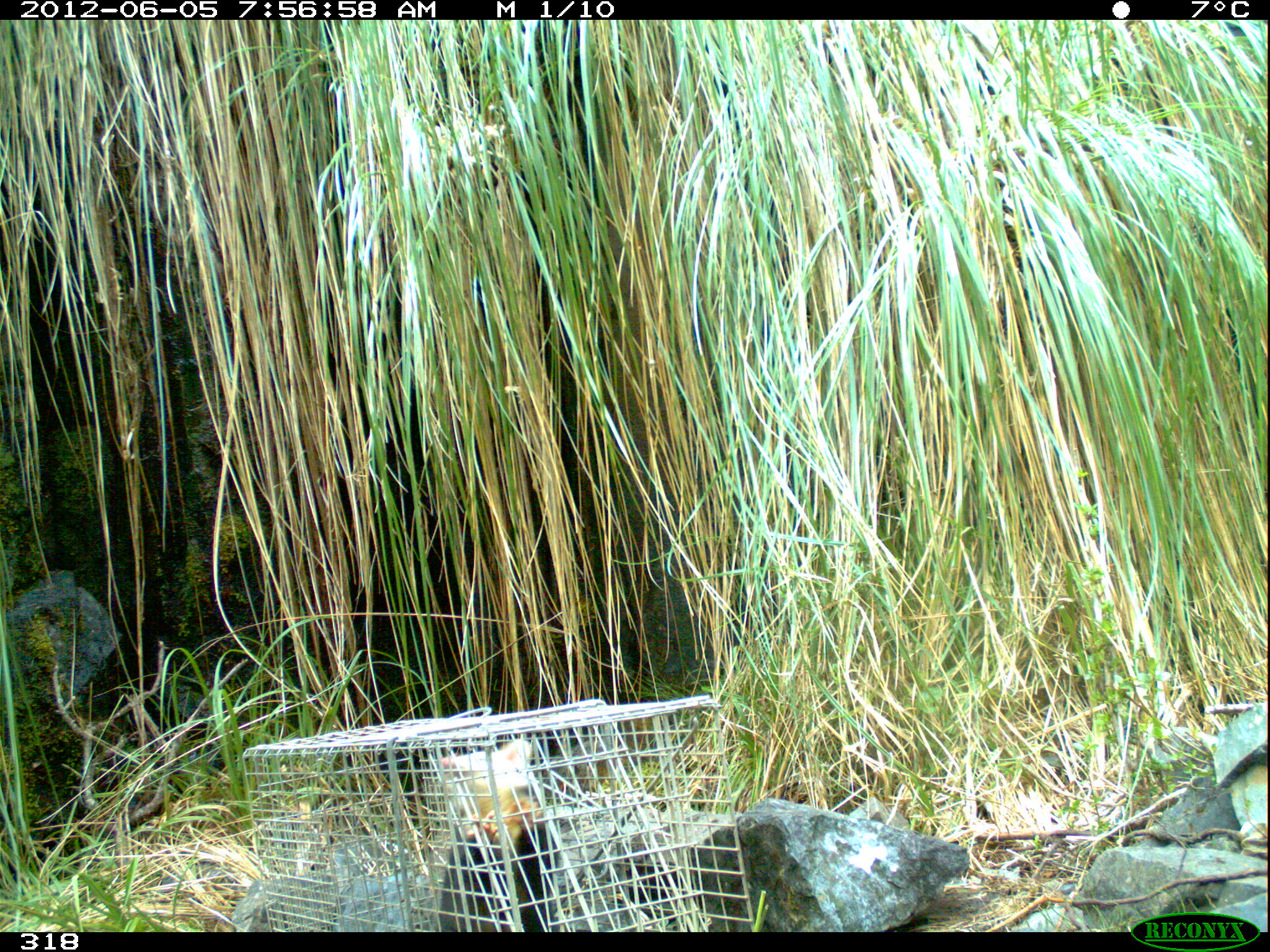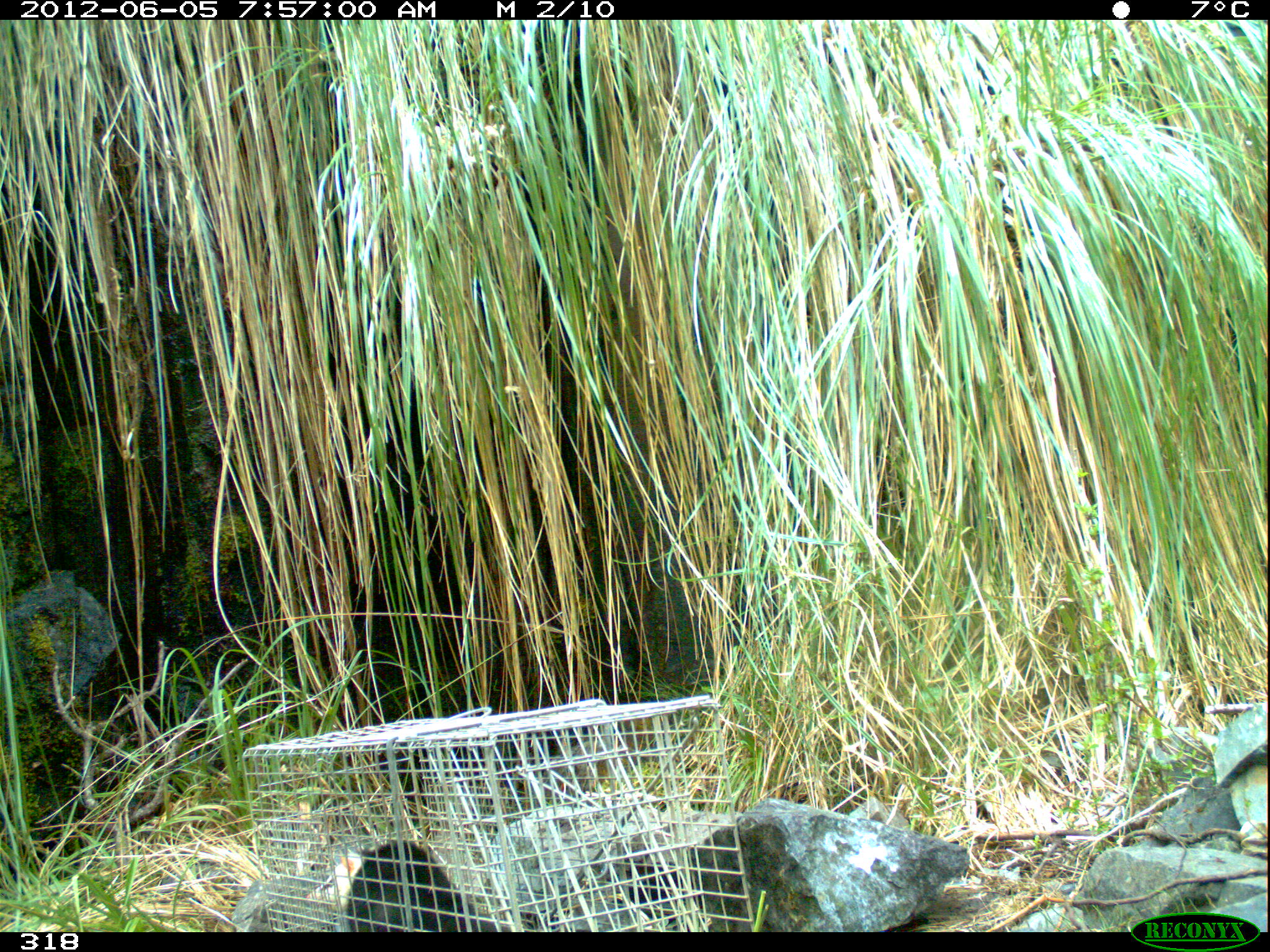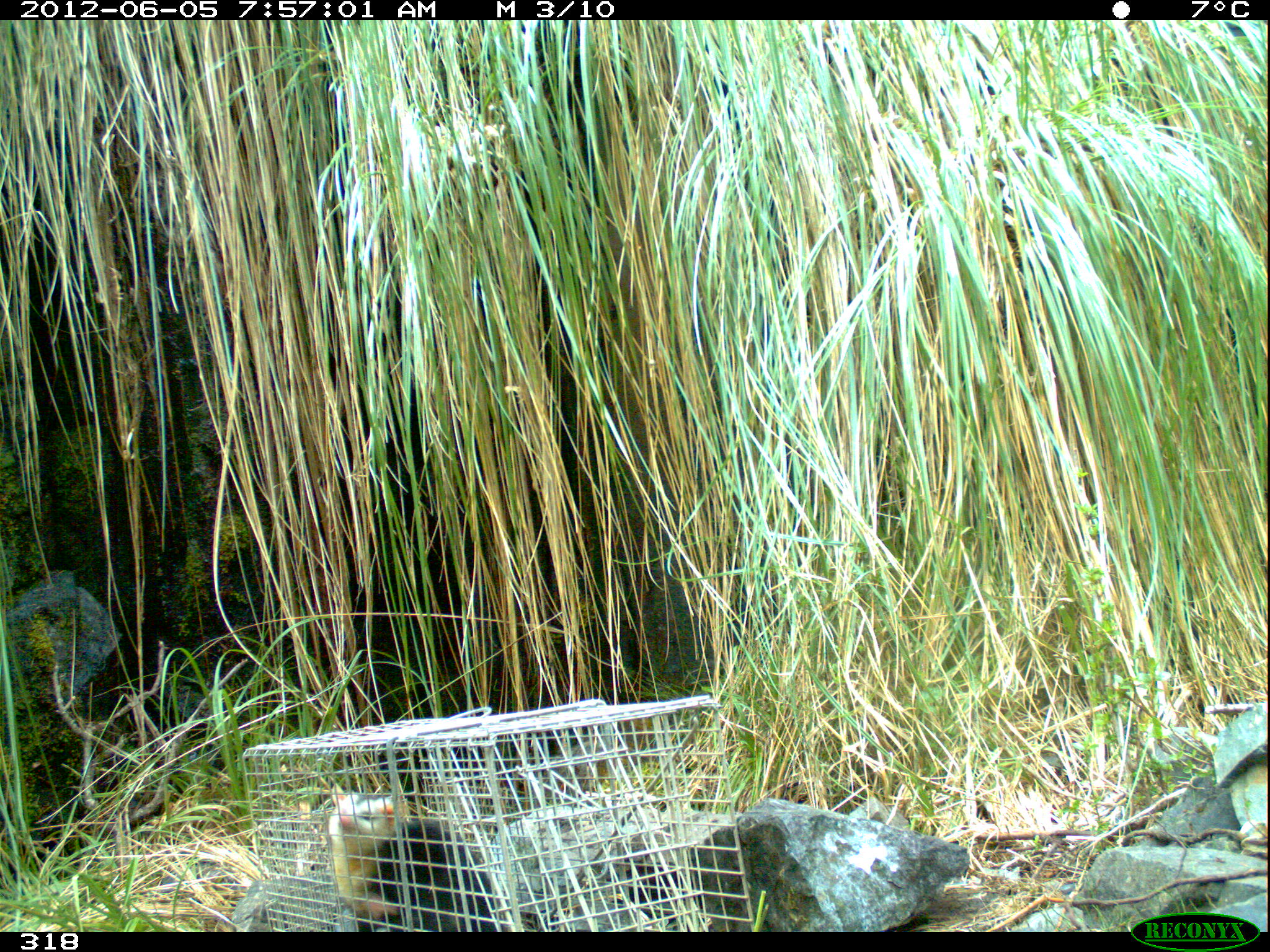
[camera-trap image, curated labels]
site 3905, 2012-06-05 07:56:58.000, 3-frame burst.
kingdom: Animalia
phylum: Chordata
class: Mammalia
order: Didelphimorphia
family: Didelphidae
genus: Didelphis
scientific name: Didelphis pernigra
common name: andean white-eared opossum